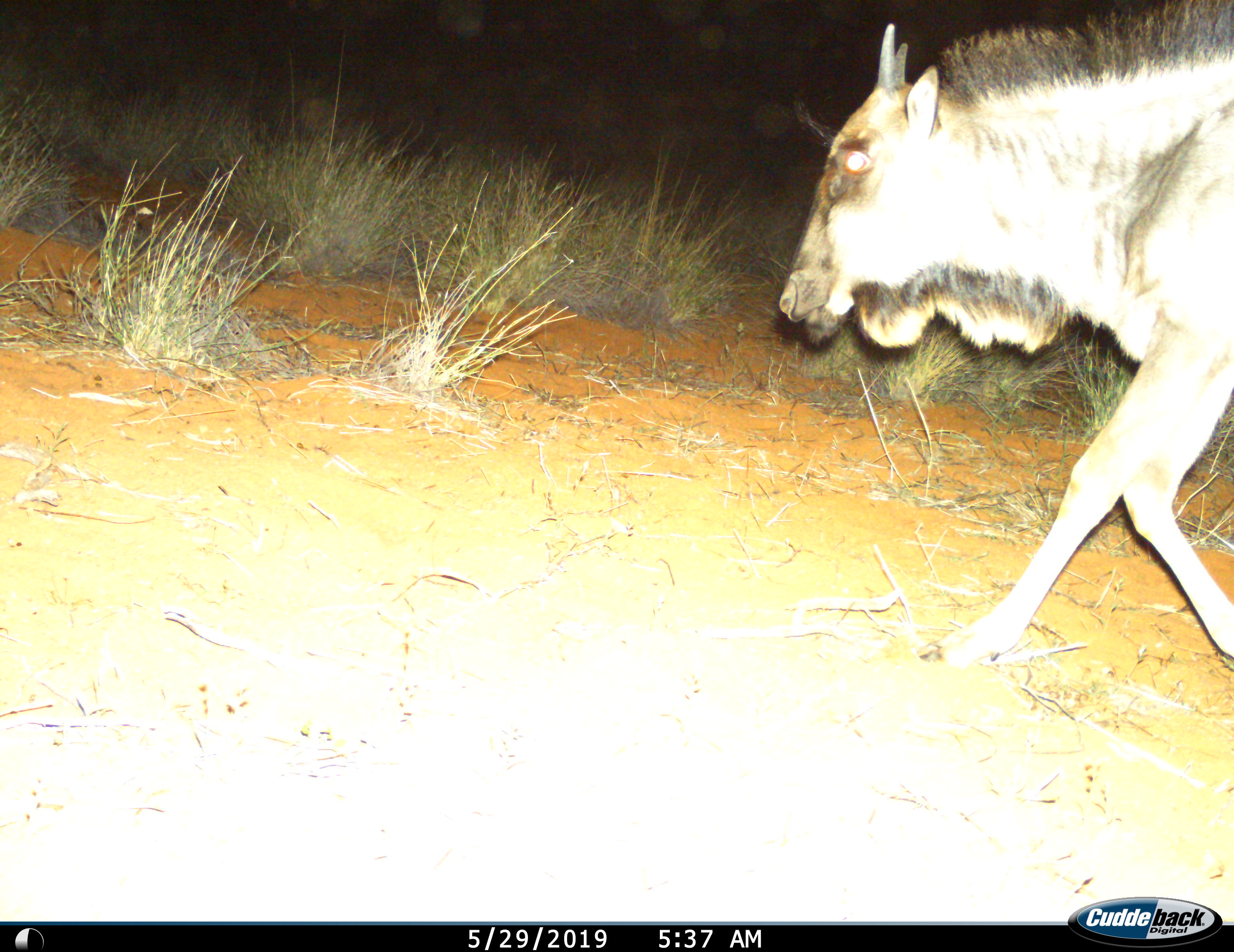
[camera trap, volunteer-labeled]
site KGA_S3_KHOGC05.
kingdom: Animalia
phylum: Chordata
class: Mammalia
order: Artiodactyla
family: Bovidae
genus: Connochaetes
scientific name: Connochaetes taurinus taurinus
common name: blue wildebeest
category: wildebeestblue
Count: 1.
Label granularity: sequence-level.